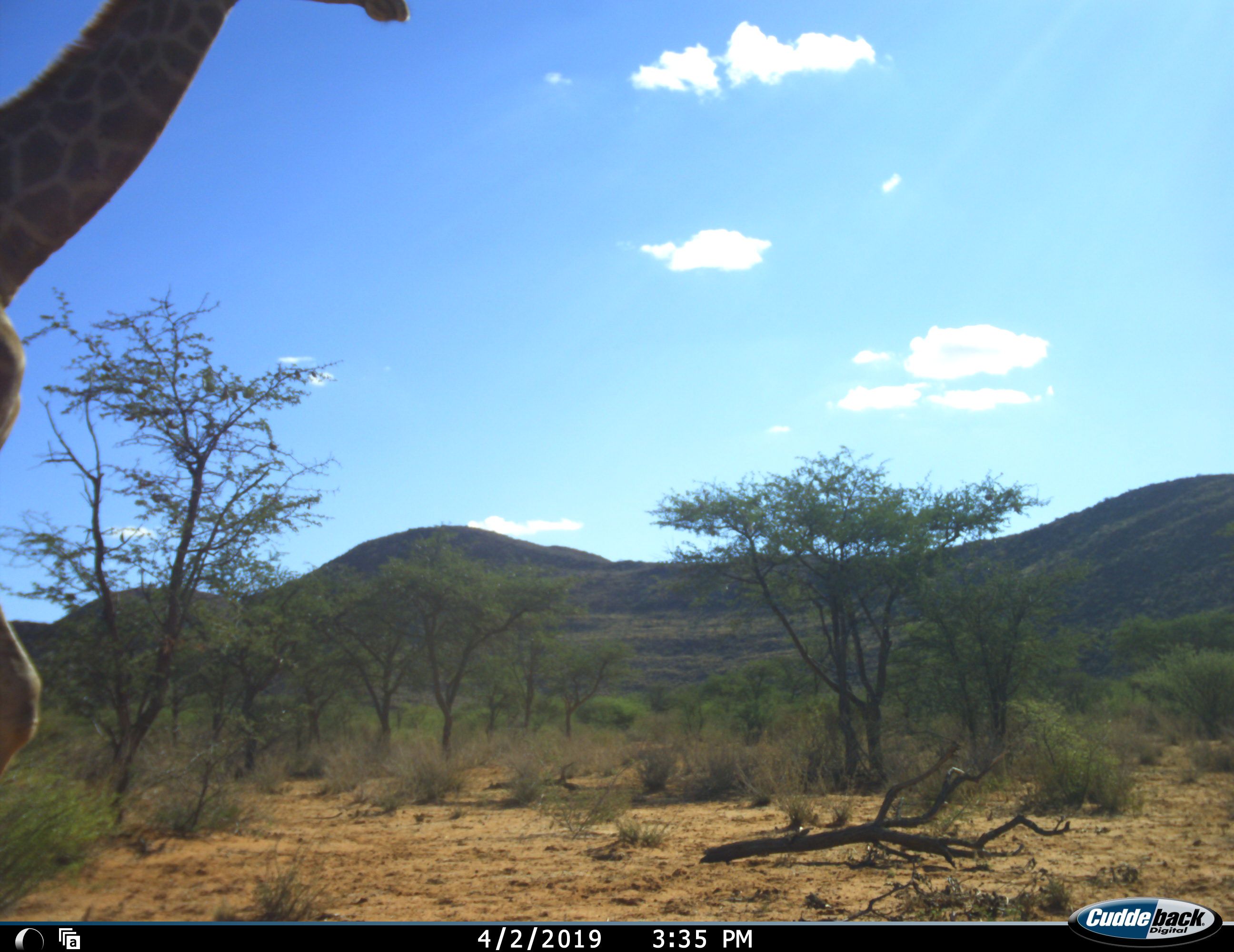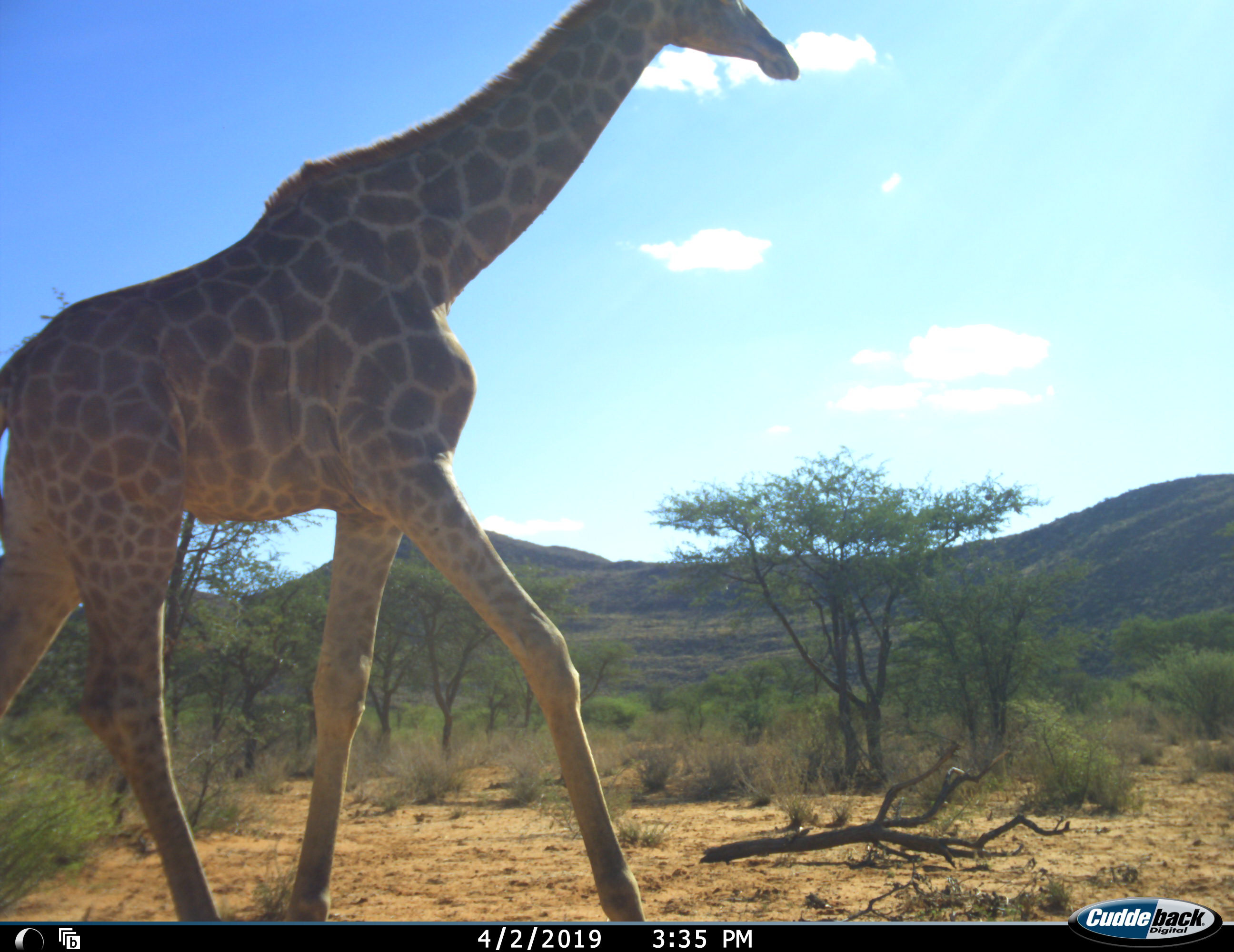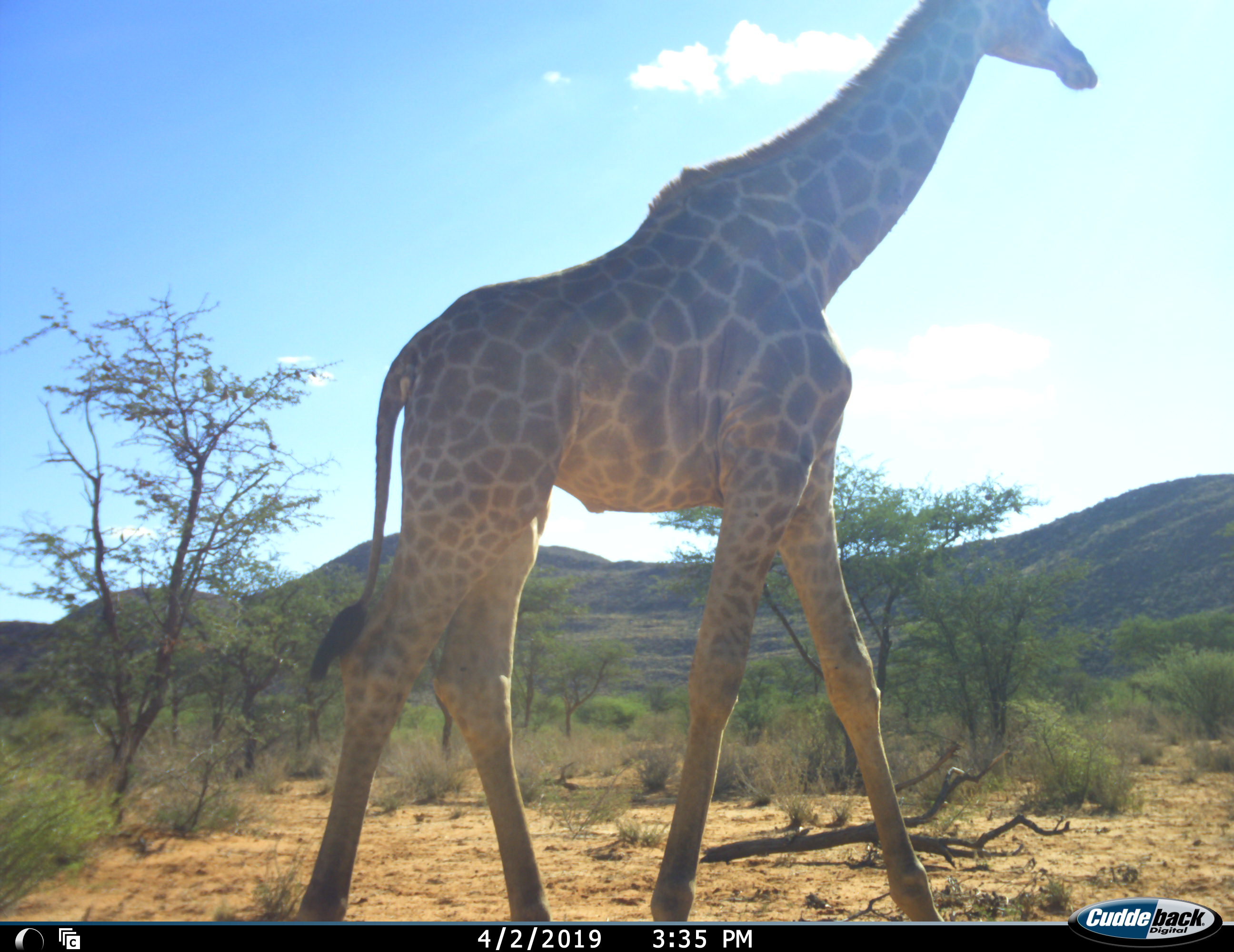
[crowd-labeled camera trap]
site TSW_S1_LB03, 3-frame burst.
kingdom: Animalia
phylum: Chordata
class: Mammalia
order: Artiodactyla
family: Giraffidae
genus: Giraffa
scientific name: Giraffa camelopardalis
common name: giraffe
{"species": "giraffe (Giraffa camelopardalis)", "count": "1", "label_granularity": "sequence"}